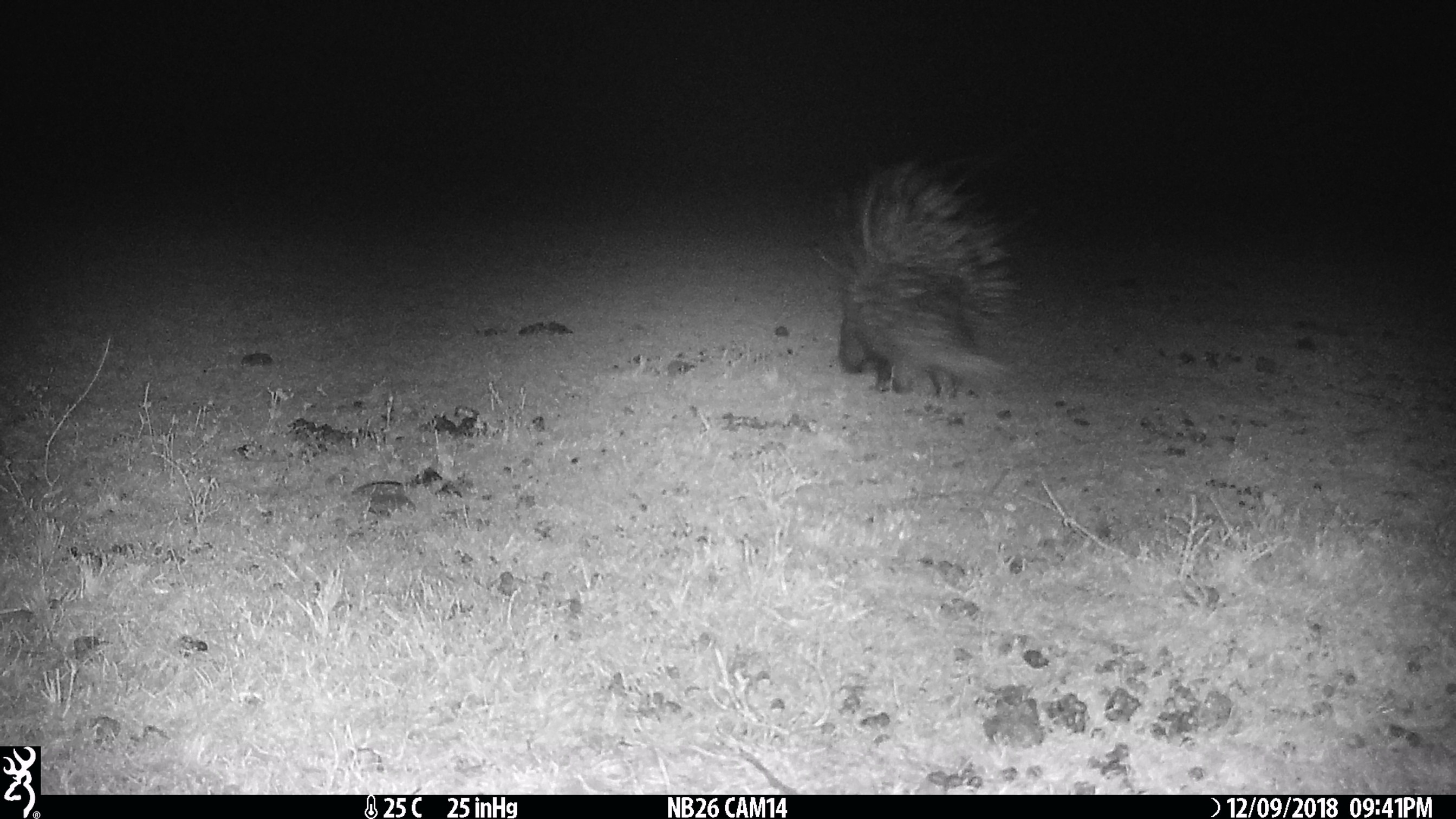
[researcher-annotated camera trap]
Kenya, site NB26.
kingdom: Animalia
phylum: Chordata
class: Mammalia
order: Rodentia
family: Hystricidae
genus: Hystrix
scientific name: Hystrix africaeaustralis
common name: porcupine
Porcupine (Hystrix africaeaustralis).